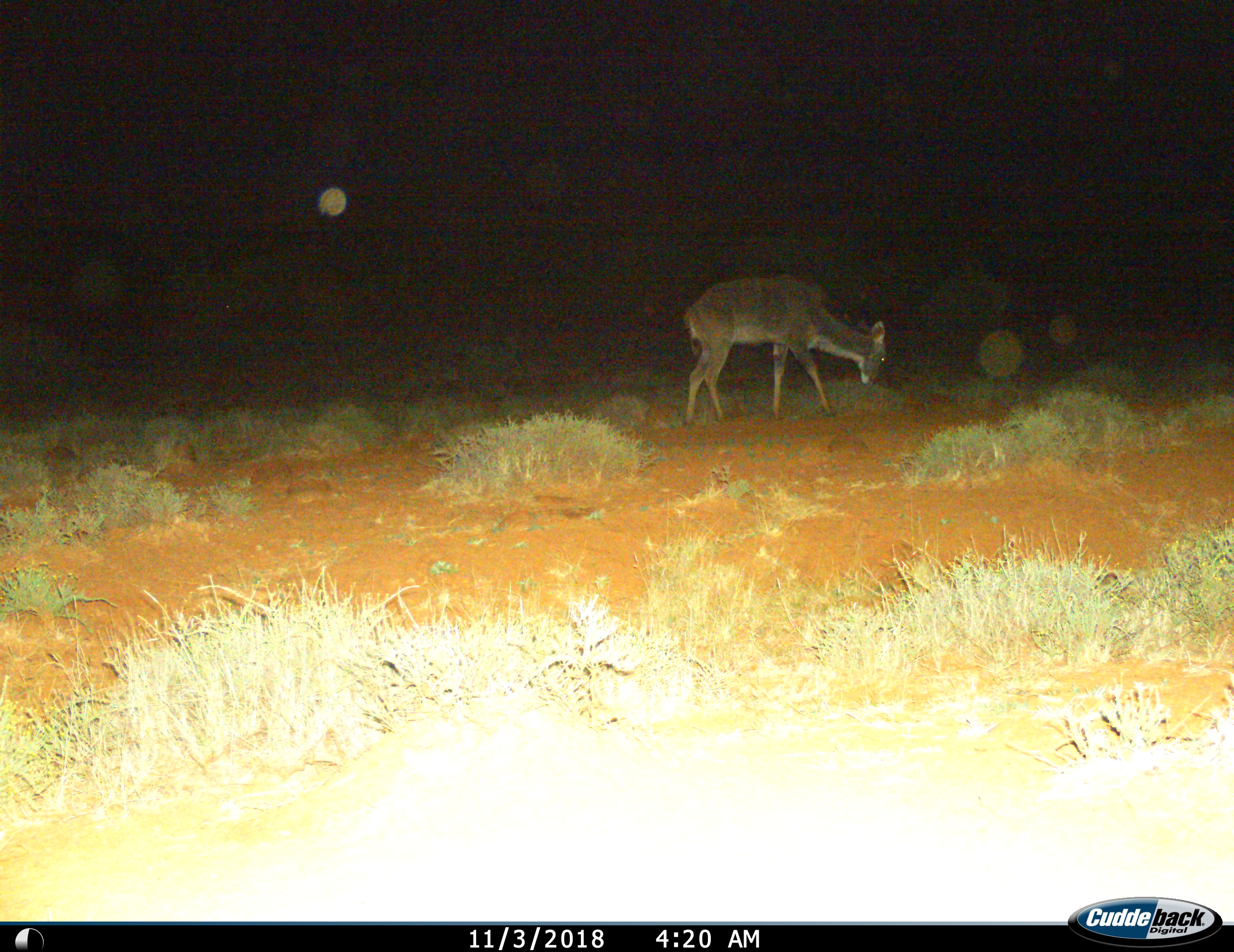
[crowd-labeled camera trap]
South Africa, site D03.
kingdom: Animalia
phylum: Chordata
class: Mammalia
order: Artiodactyla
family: Bovidae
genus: Tragelaphus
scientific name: Tragelaphus strepsiceros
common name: greater kudu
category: kudu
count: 1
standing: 14%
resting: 0%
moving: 43%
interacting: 0%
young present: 0%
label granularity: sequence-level